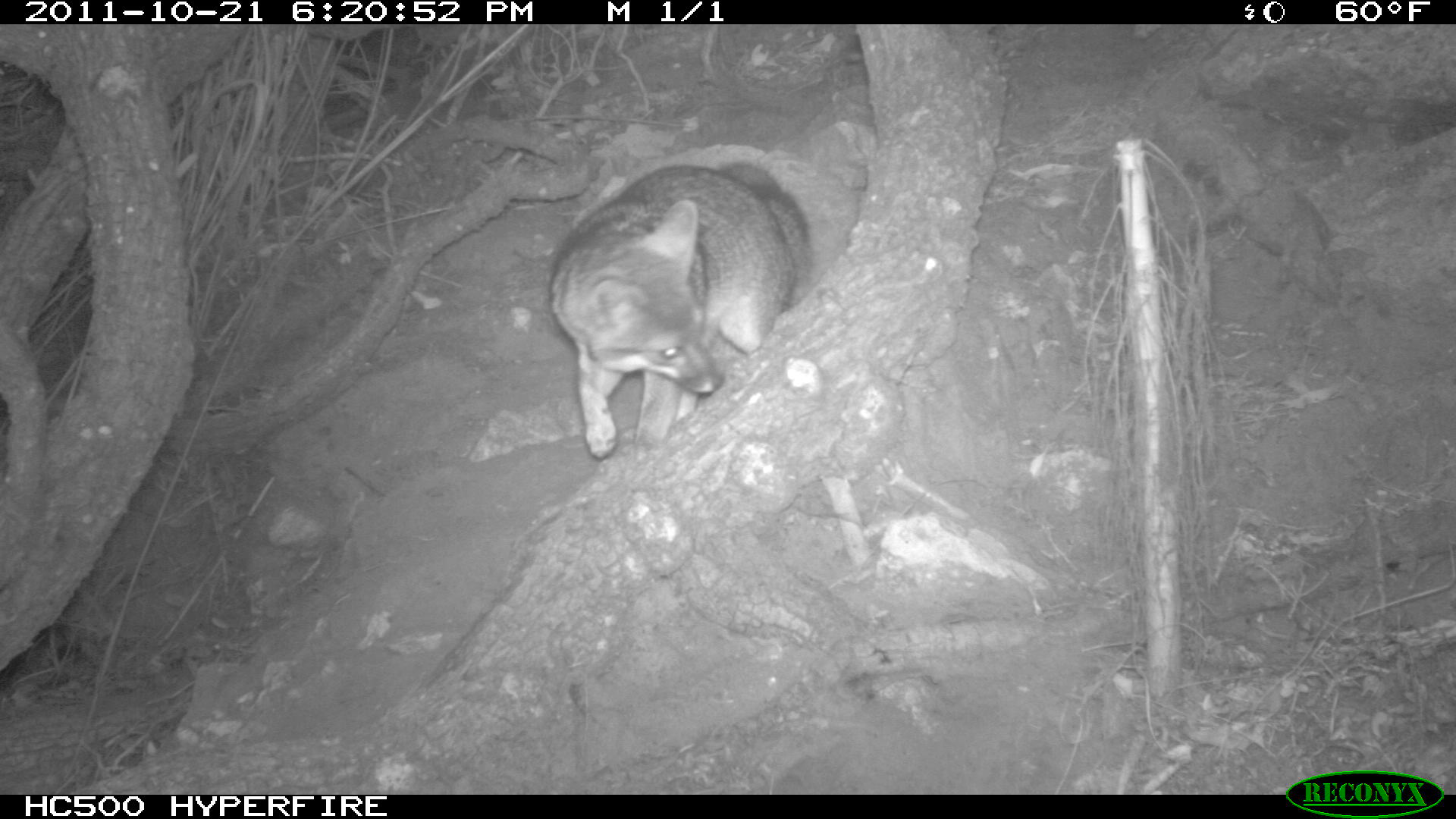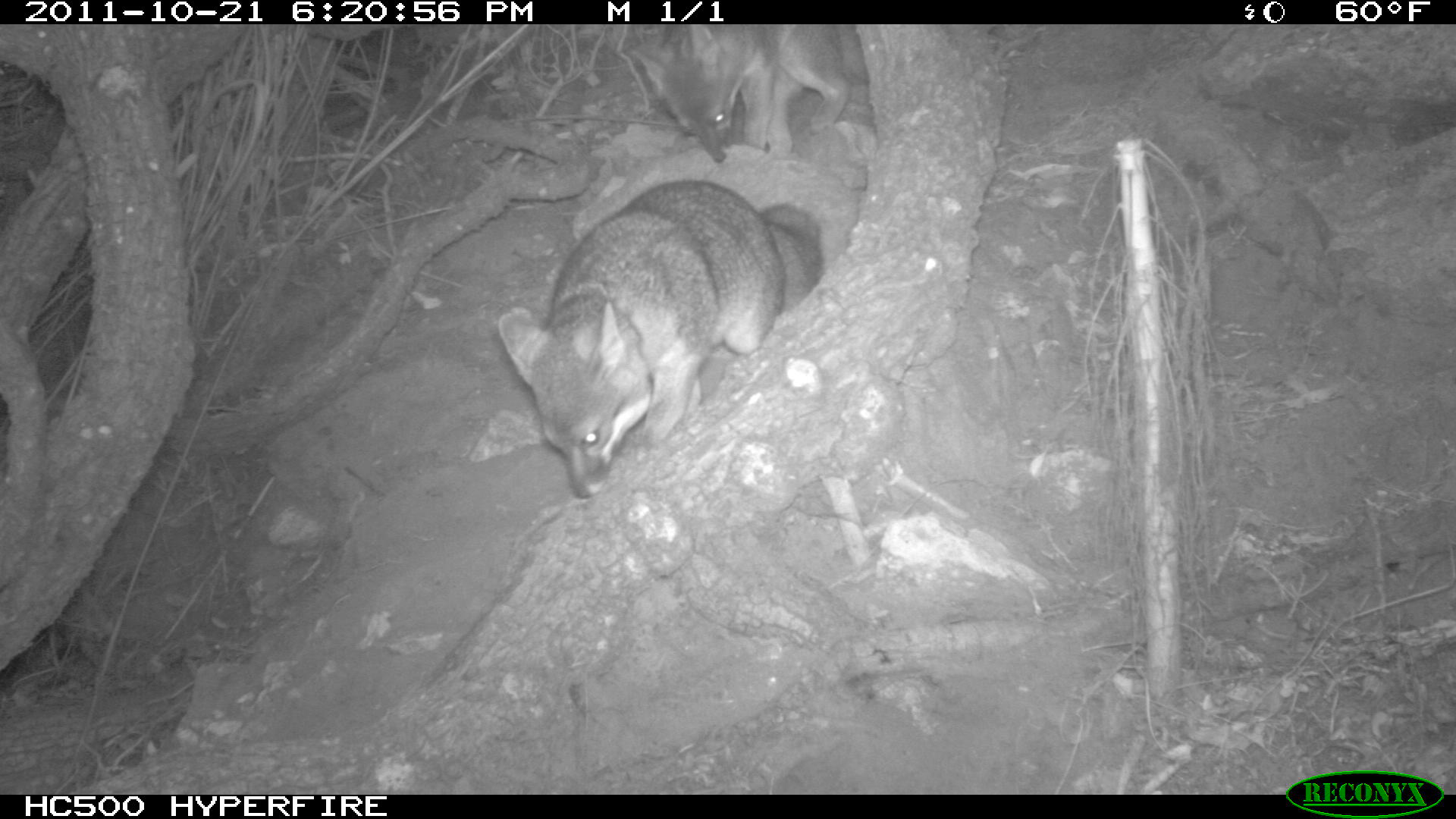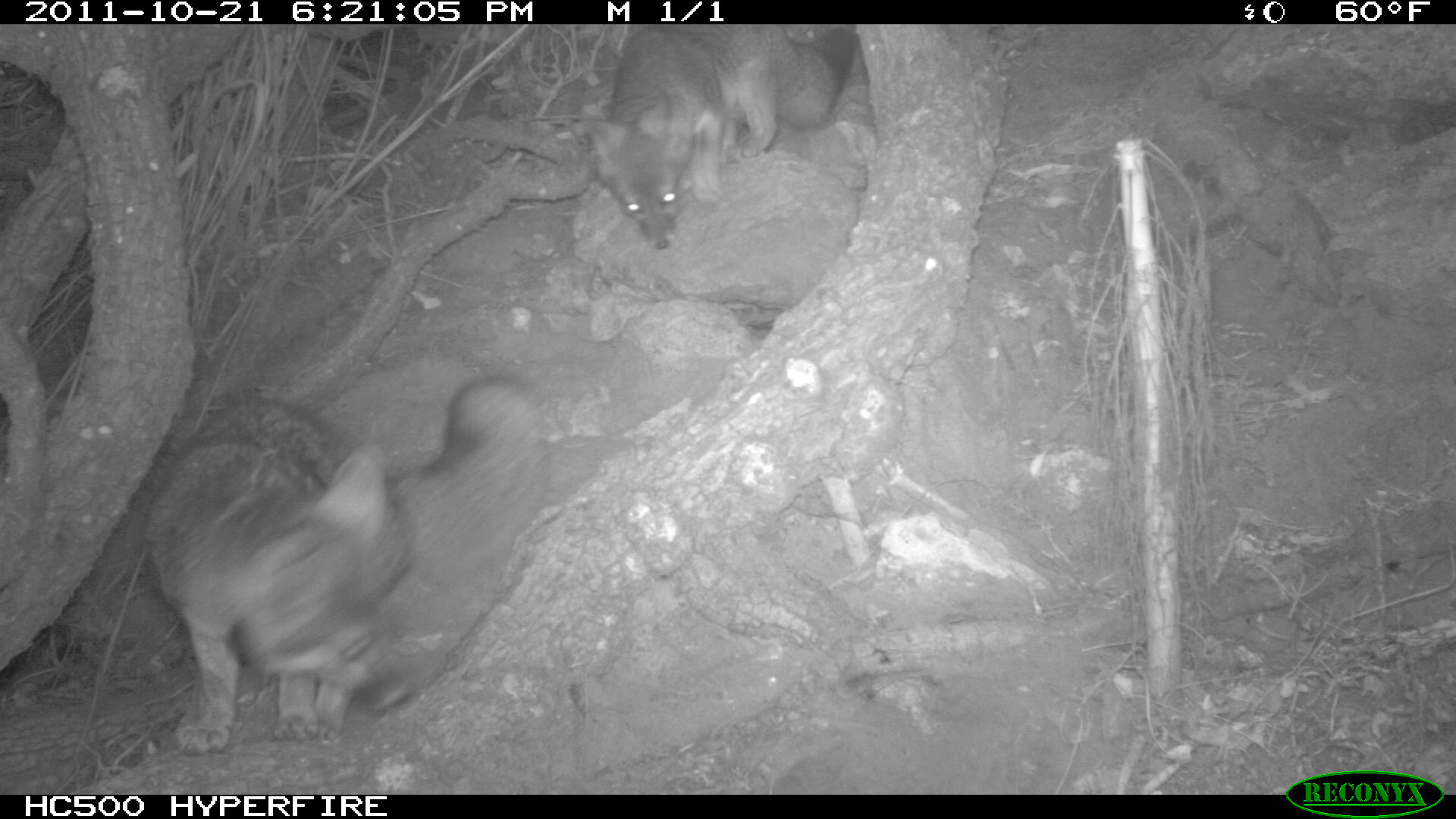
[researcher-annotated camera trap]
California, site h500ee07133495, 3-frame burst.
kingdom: Animalia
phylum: Chordata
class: Mammalia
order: Carnivora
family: Canidae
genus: Urocyon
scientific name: Urocyon littoralis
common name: island fox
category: fox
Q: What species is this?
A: Fox (island fox) (Urocyon littoralis).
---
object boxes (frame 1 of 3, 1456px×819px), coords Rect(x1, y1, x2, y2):
fox: Rect(548, 161, 811, 465)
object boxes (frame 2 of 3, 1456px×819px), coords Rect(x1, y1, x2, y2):
fox: Rect(497, 179, 821, 497); Rect(634, 24, 868, 162)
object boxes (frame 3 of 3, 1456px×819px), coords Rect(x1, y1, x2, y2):
fox: Rect(146, 374, 543, 755); Rect(579, 24, 840, 248)